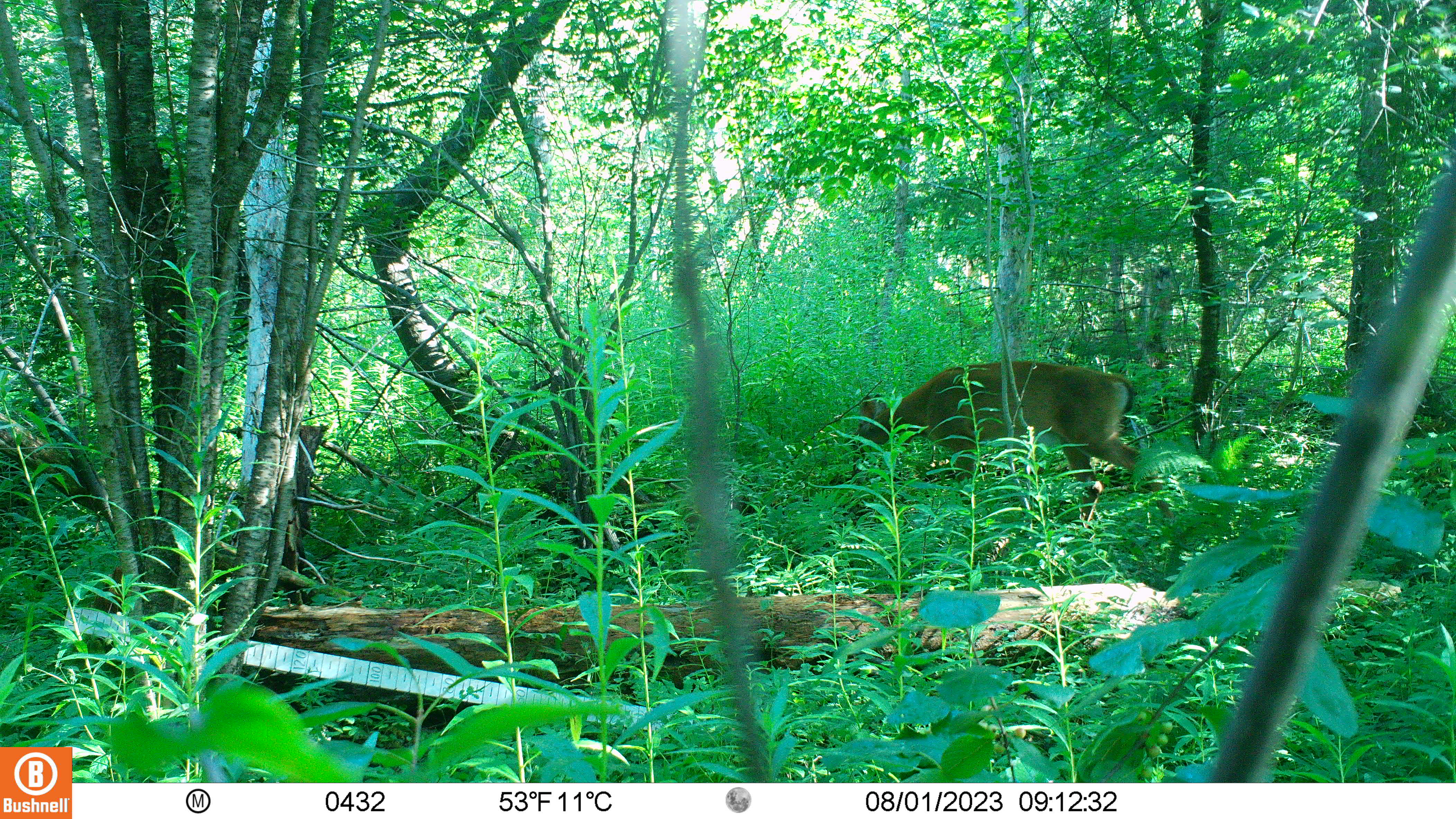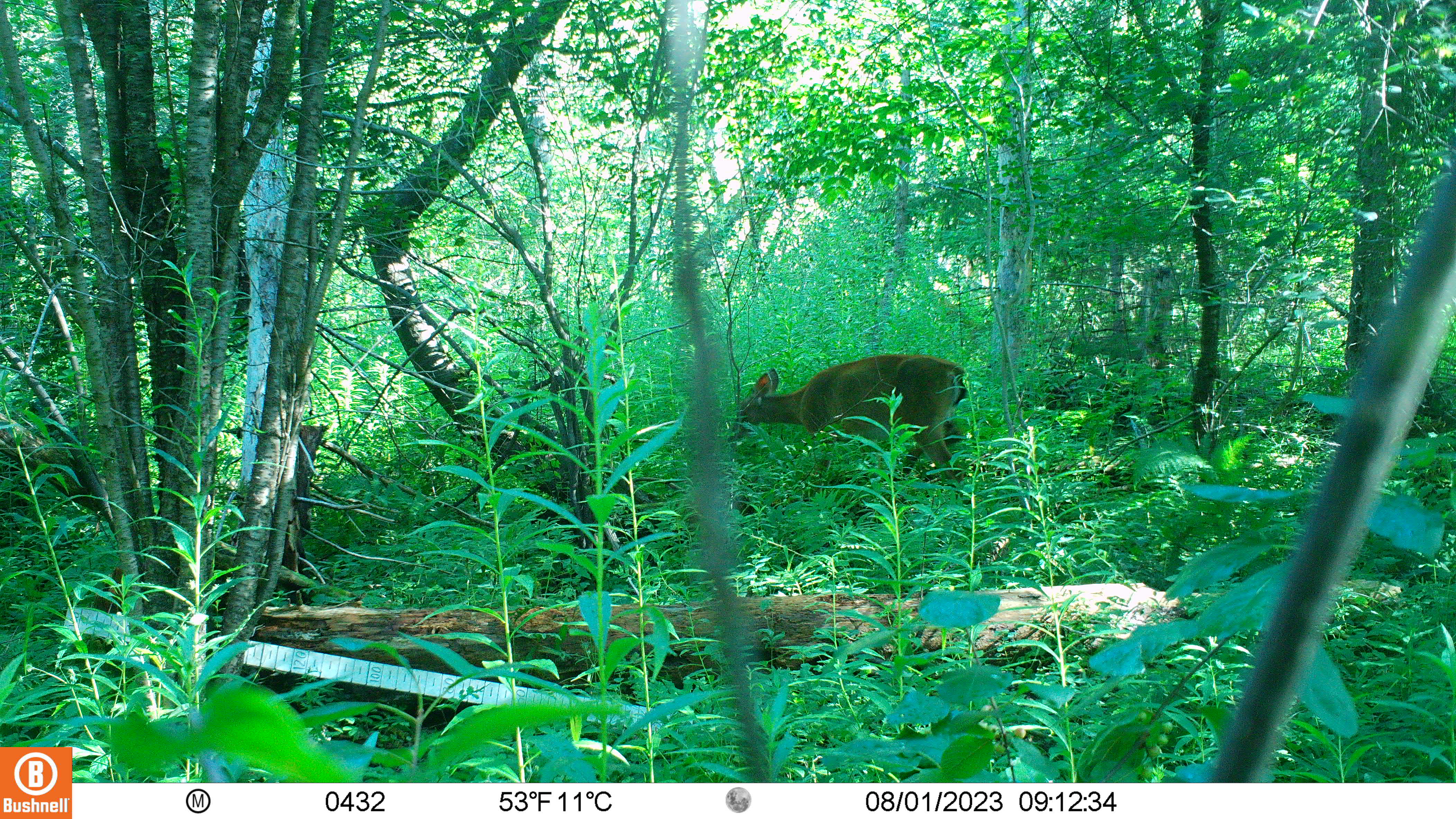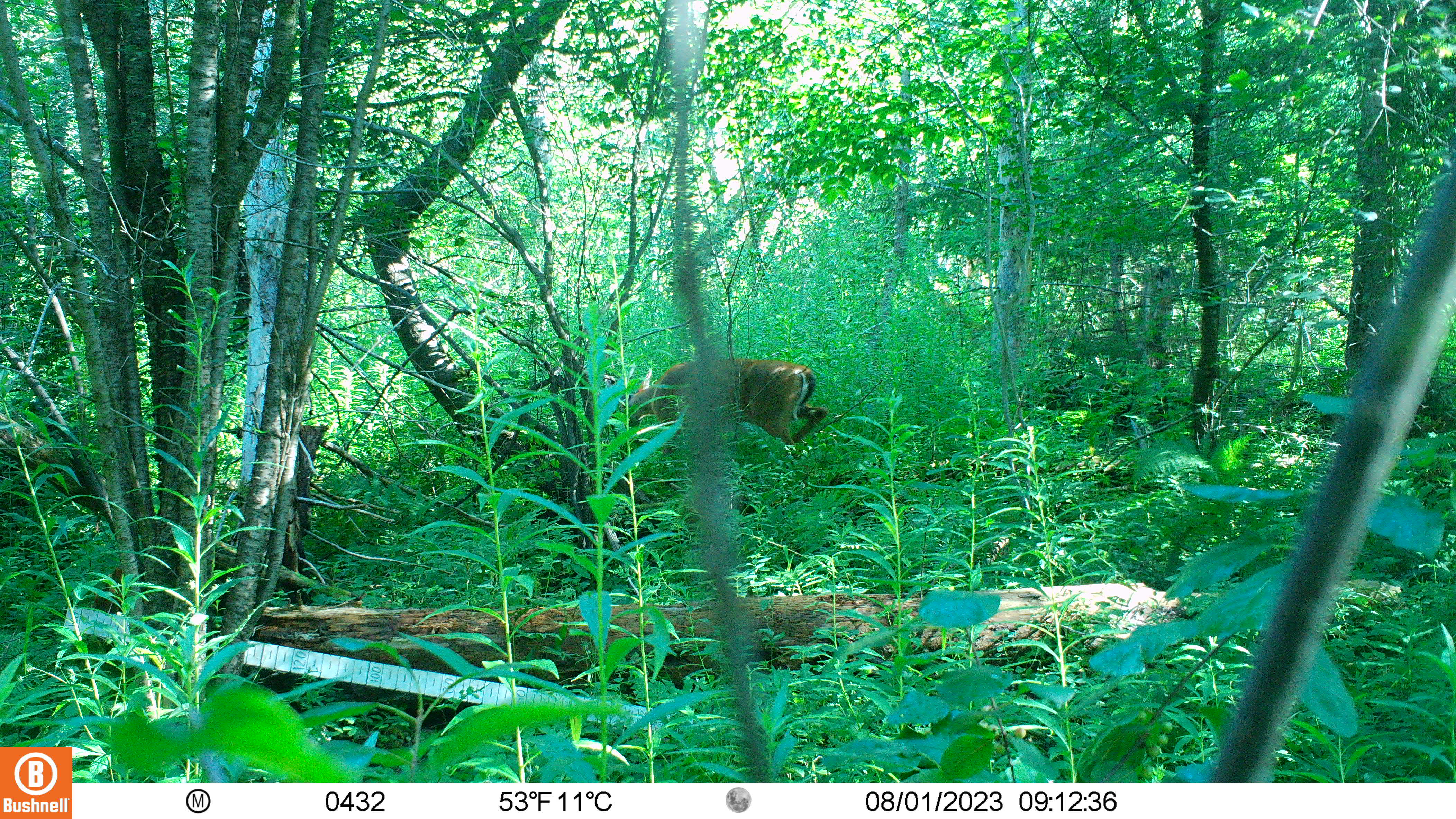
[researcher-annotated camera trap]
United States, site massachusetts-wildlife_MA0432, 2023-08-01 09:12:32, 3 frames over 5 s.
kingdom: Animalia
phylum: Chordata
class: Mammalia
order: Artiodactyla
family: Cervidae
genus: Odocoileus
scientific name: Odocoileus virginianus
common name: white-tailed deer